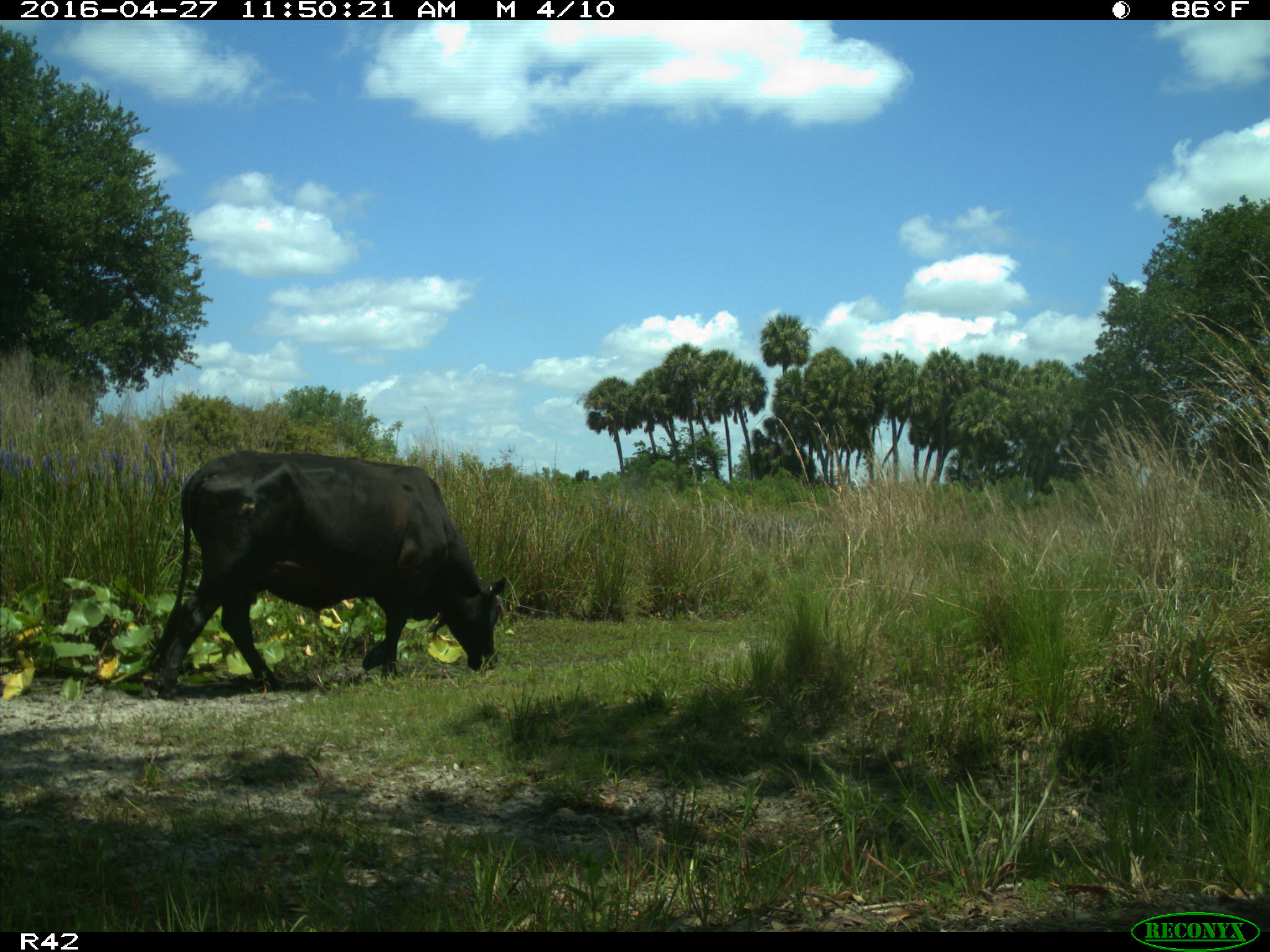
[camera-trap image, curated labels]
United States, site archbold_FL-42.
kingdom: Animalia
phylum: Chordata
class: Mammalia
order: Artiodactyla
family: Bovidae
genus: Bos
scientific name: Bos taurus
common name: domestic cow